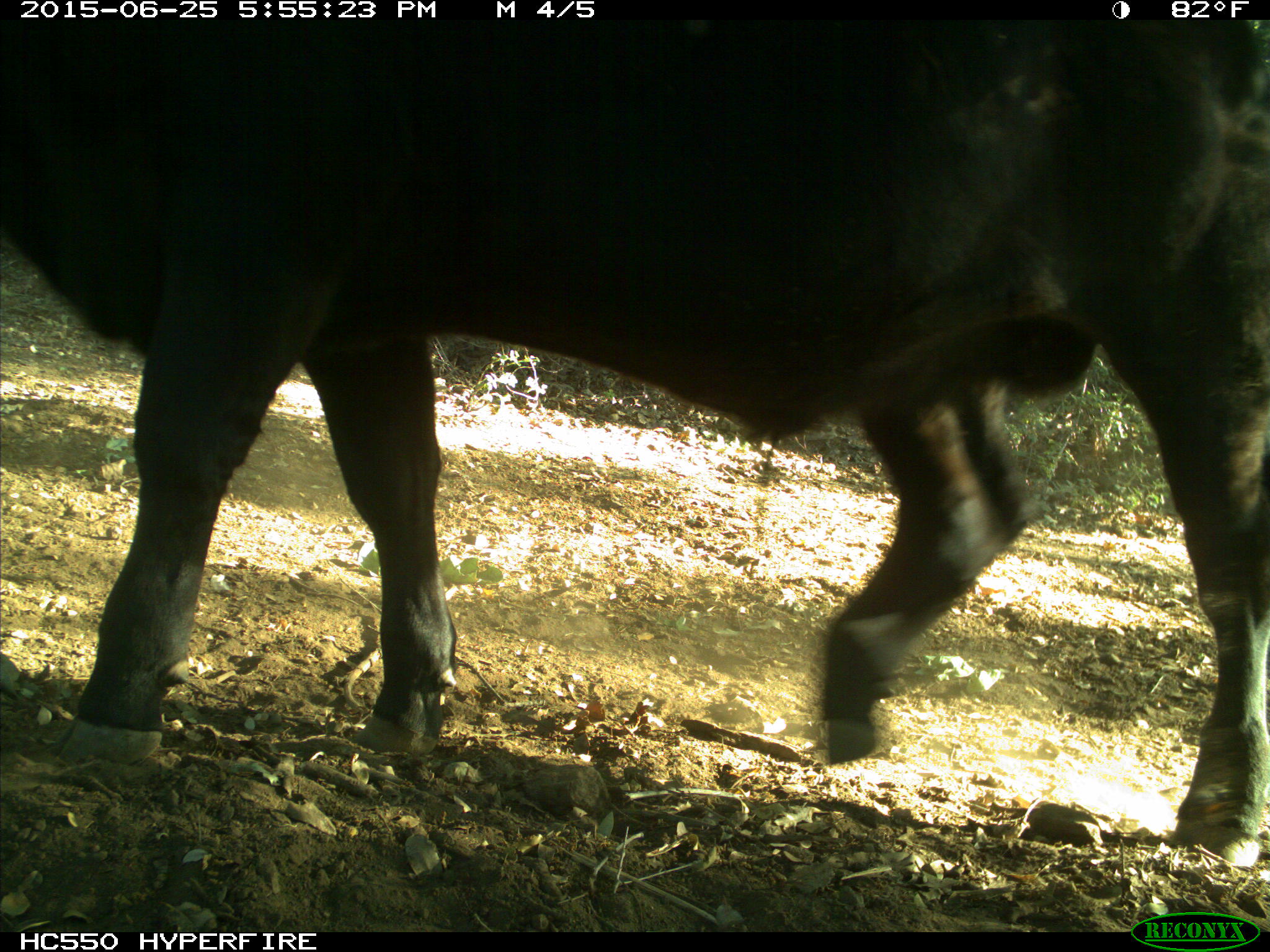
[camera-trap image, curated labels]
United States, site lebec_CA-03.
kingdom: Animalia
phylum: Chordata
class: Mammalia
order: Artiodactyla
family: Bovidae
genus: Bos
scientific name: Bos taurus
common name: domestic cow